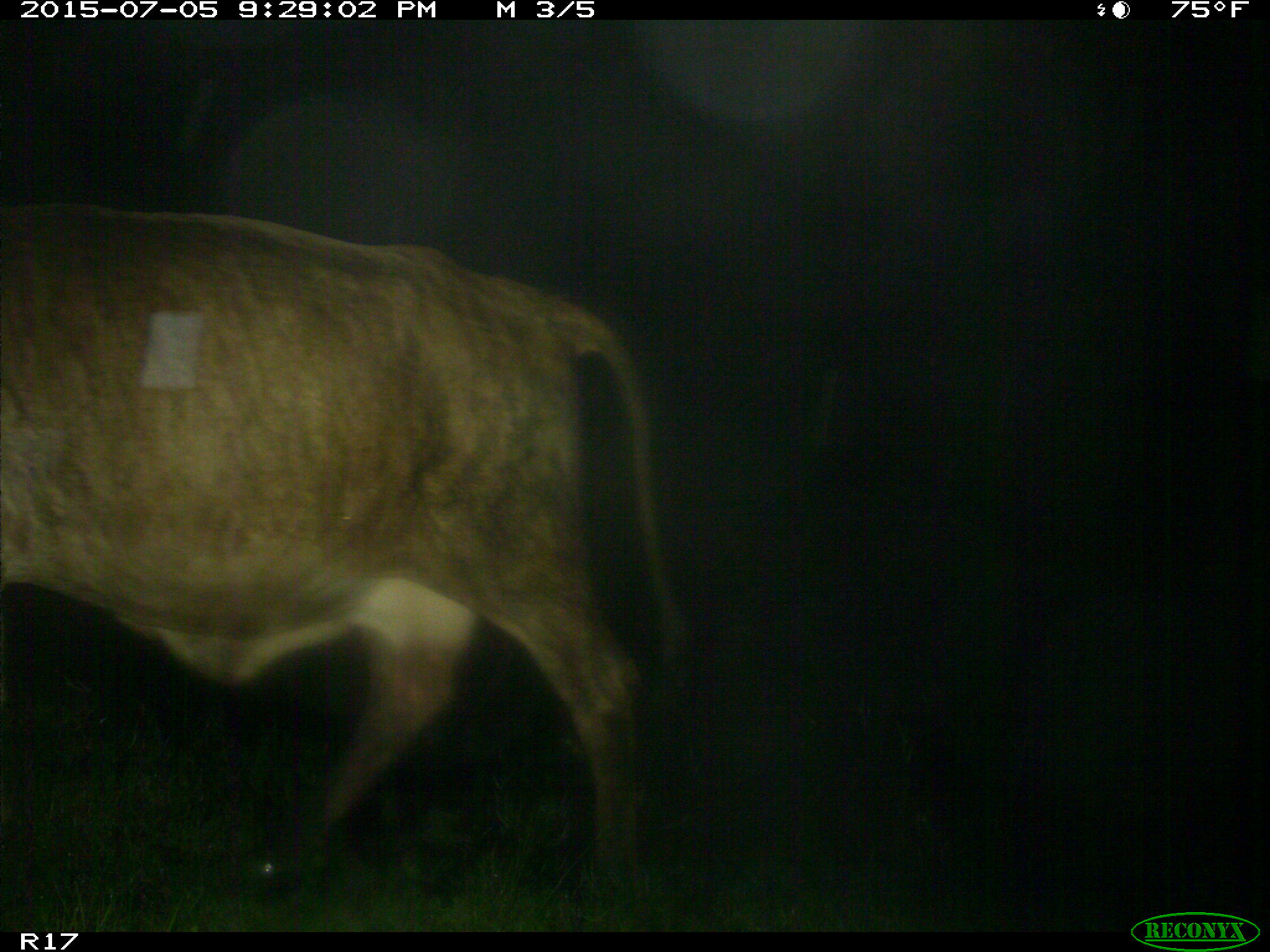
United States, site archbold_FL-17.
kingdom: Animalia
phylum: Chordata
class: Mammalia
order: Artiodactyla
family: Bovidae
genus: Bos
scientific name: Bos taurus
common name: domestic cow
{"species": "Bos taurus (domestic cow)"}